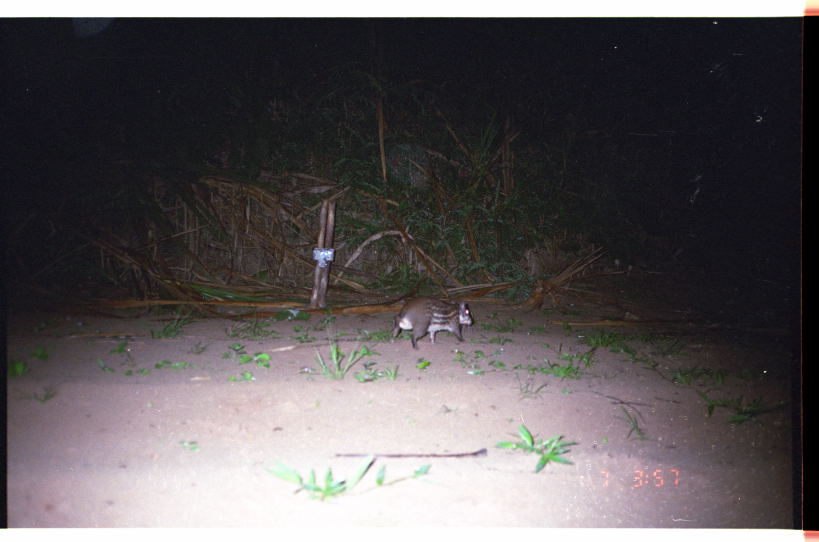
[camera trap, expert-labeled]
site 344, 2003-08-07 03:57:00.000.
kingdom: Animalia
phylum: Chordata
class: Mammalia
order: Rodentia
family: Cuniculidae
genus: Cuniculus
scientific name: Cuniculus paca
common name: spotted paca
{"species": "Cuniculus paca (spotted paca)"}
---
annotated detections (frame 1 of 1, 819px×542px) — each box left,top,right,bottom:
cuniculus paca: 391,294,475,350